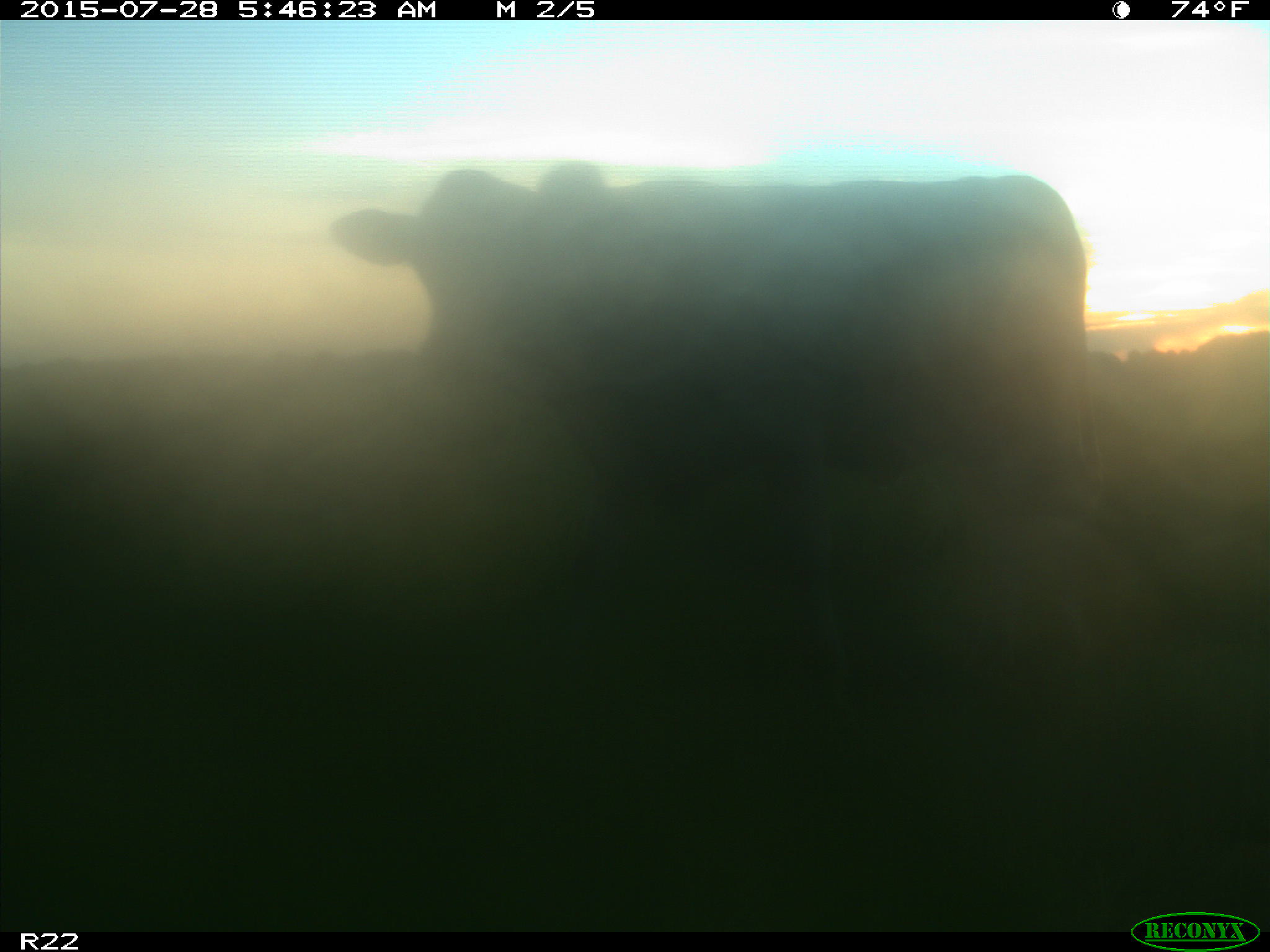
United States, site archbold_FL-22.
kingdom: Animalia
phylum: Chordata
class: Mammalia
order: Artiodactyla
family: Bovidae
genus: Bos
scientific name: Bos taurus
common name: domestic cow